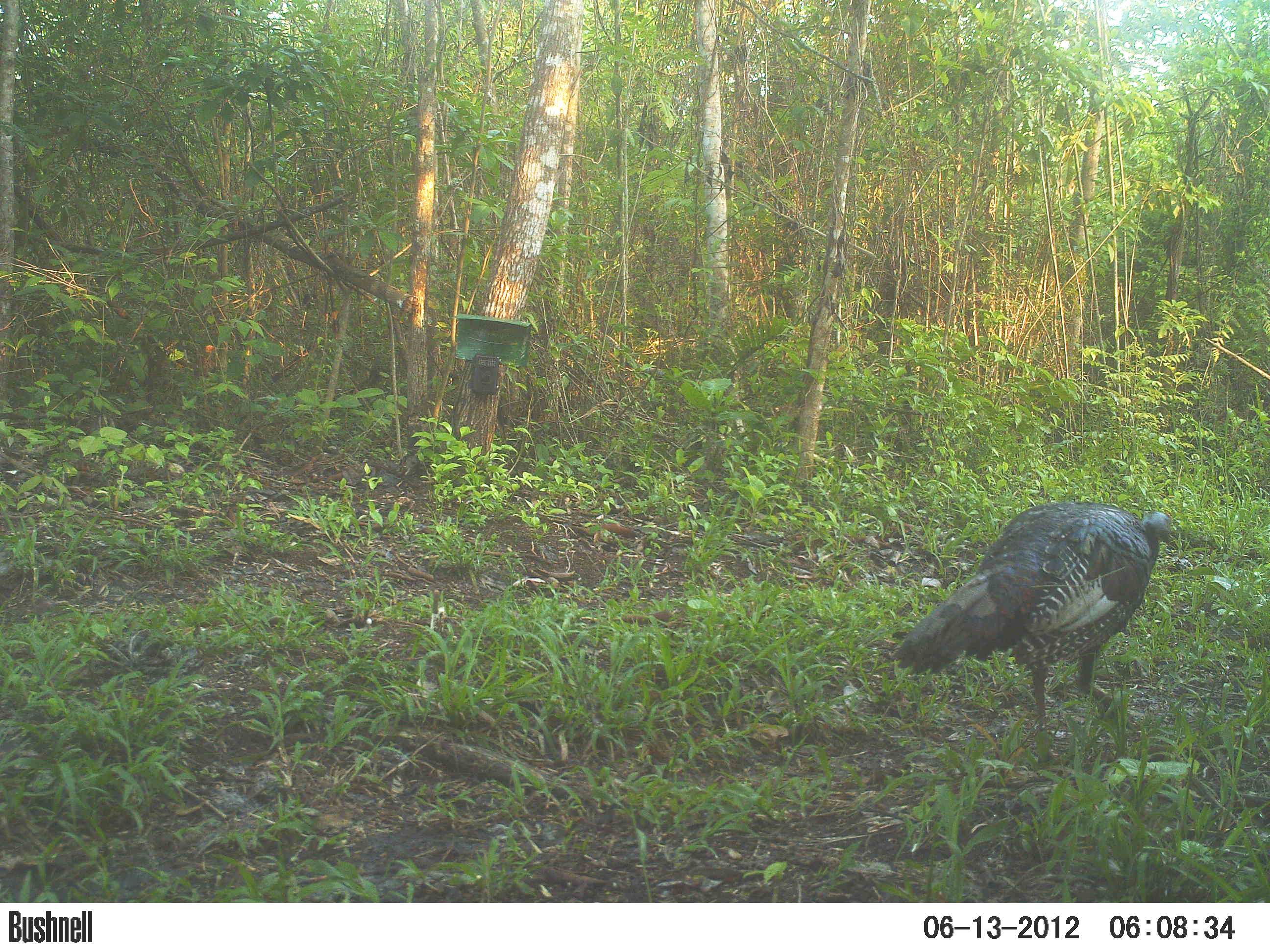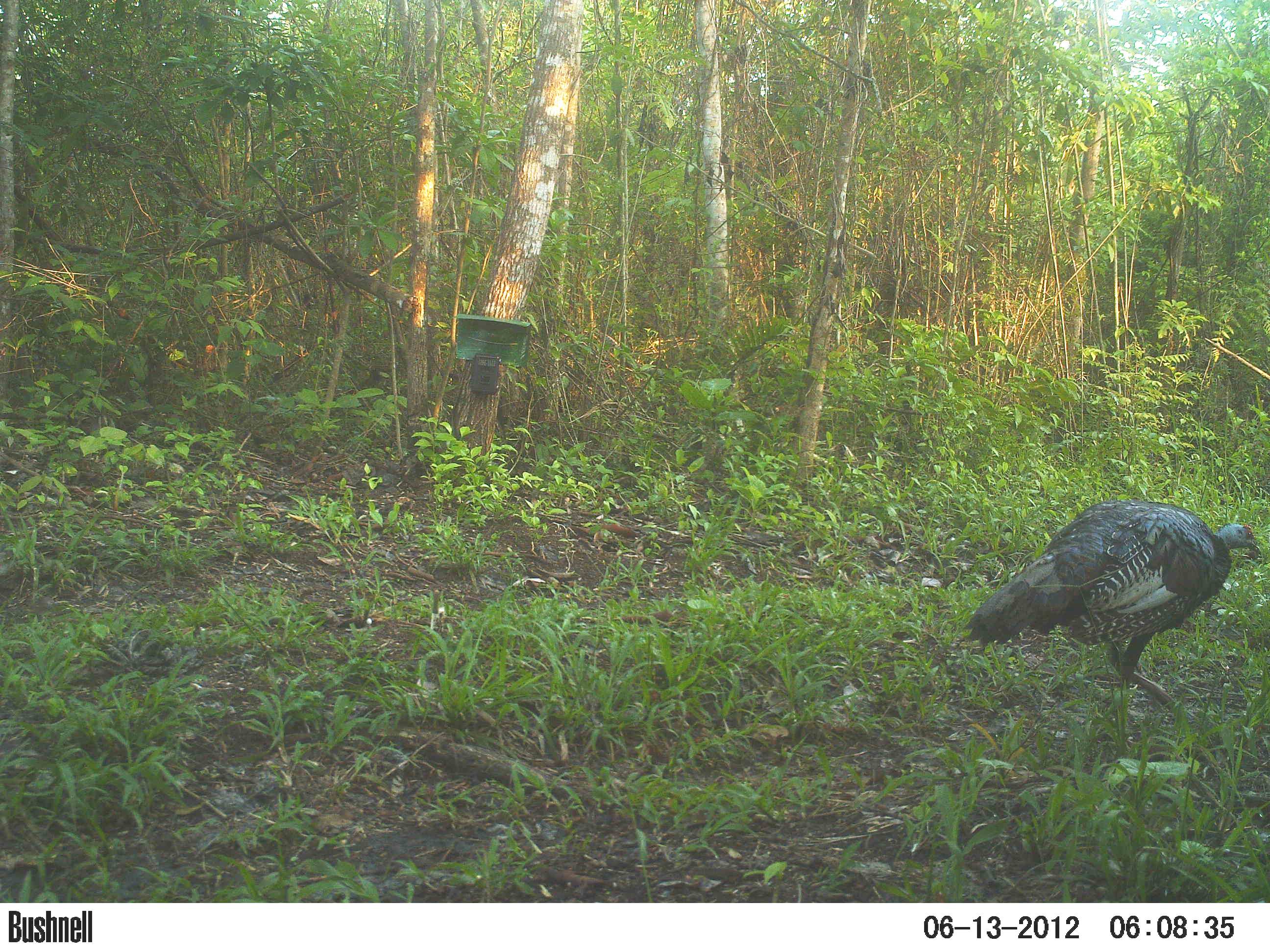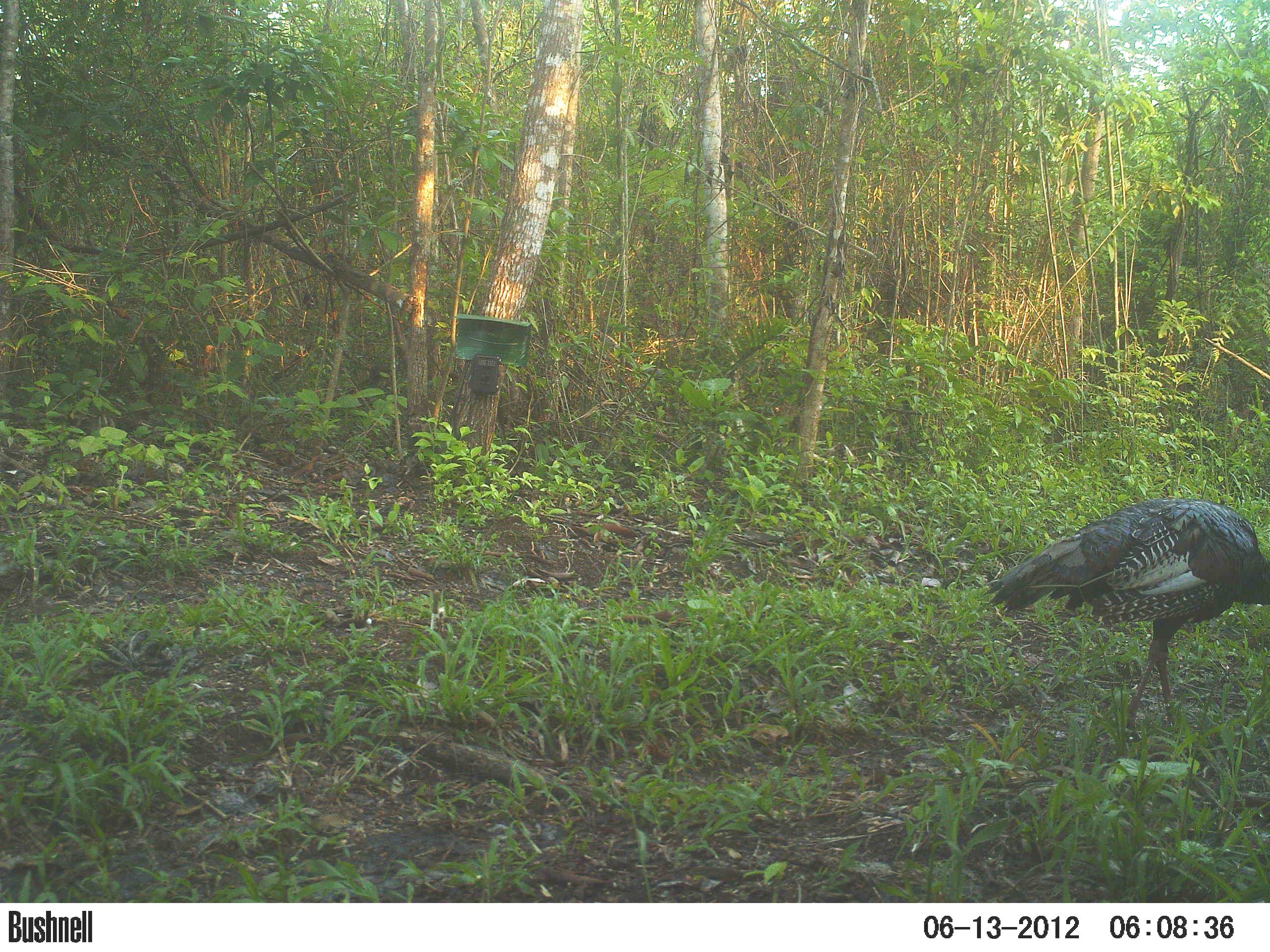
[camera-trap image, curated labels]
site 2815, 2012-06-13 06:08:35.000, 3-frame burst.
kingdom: Animalia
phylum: Chordata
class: Aves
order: Galliformes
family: Phasianidae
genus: Meleagris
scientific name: Meleagris ocellata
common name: ocellated turkey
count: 1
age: adult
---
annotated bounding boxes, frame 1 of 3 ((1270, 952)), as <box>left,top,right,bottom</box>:
meleagris ocellata: <box>887,500,1172,730</box>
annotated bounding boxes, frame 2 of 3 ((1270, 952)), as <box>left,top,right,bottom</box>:
meleagris ocellata: <box>962,498,1261,710</box>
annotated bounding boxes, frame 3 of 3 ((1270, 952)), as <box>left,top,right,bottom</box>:
meleagris ocellata: <box>985,497,1270,736</box>